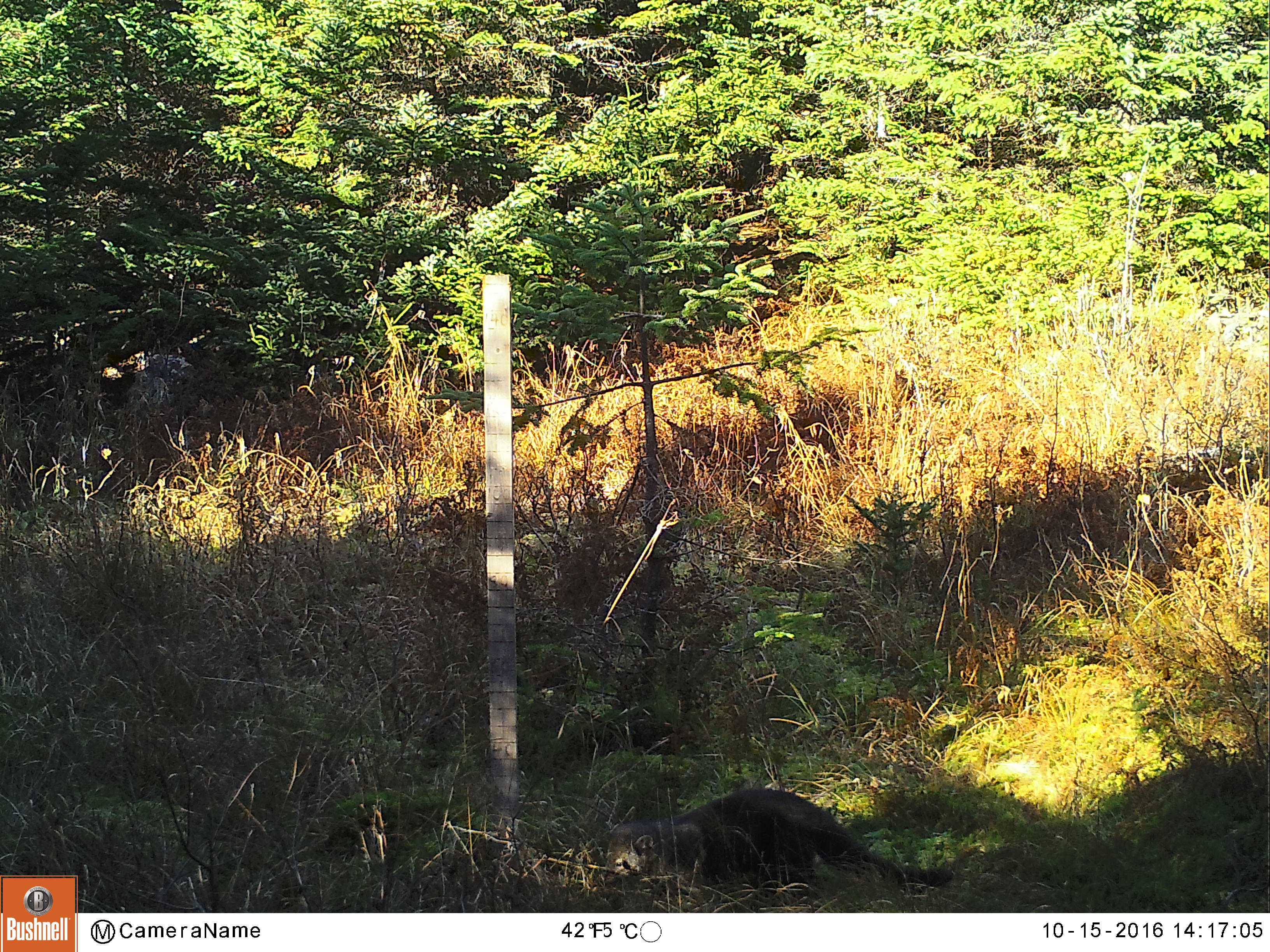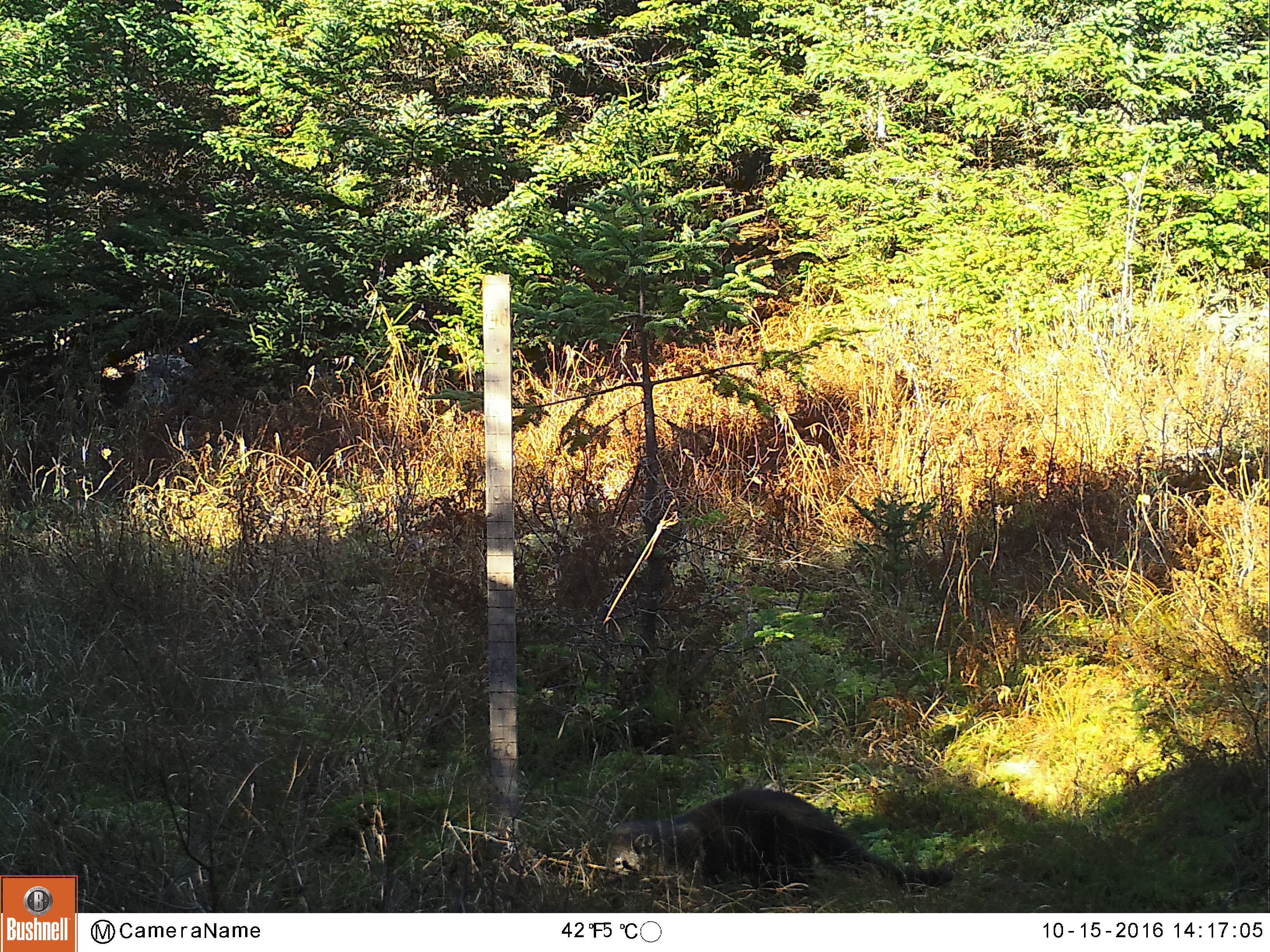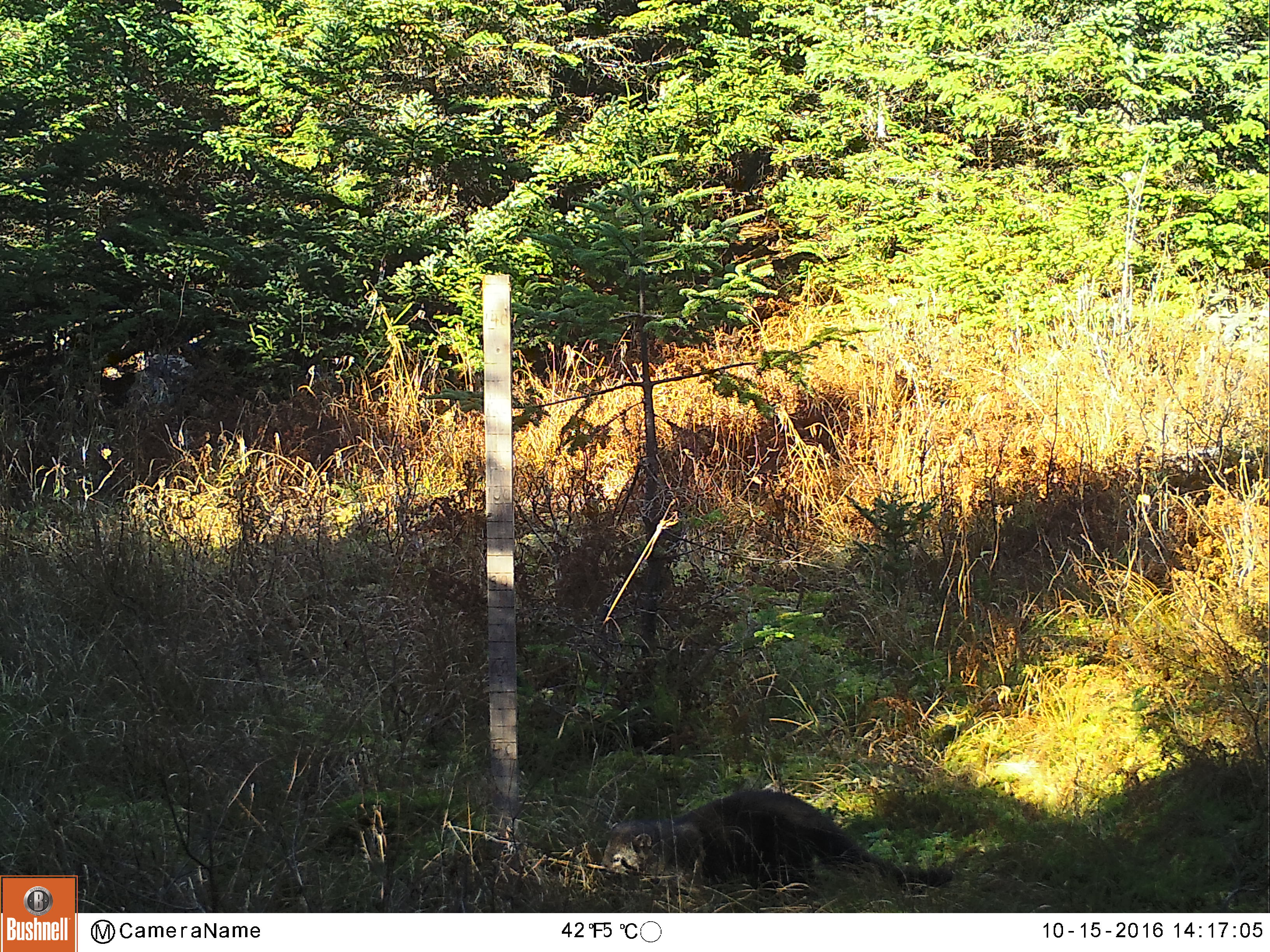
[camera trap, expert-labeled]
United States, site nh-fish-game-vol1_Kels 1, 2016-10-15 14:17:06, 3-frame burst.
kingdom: Animalia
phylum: Chordata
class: Mammalia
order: Carnivora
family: Mustelidae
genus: Pekania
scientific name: Pekania pennanti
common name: fisher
Fisher (Pekania pennanti).